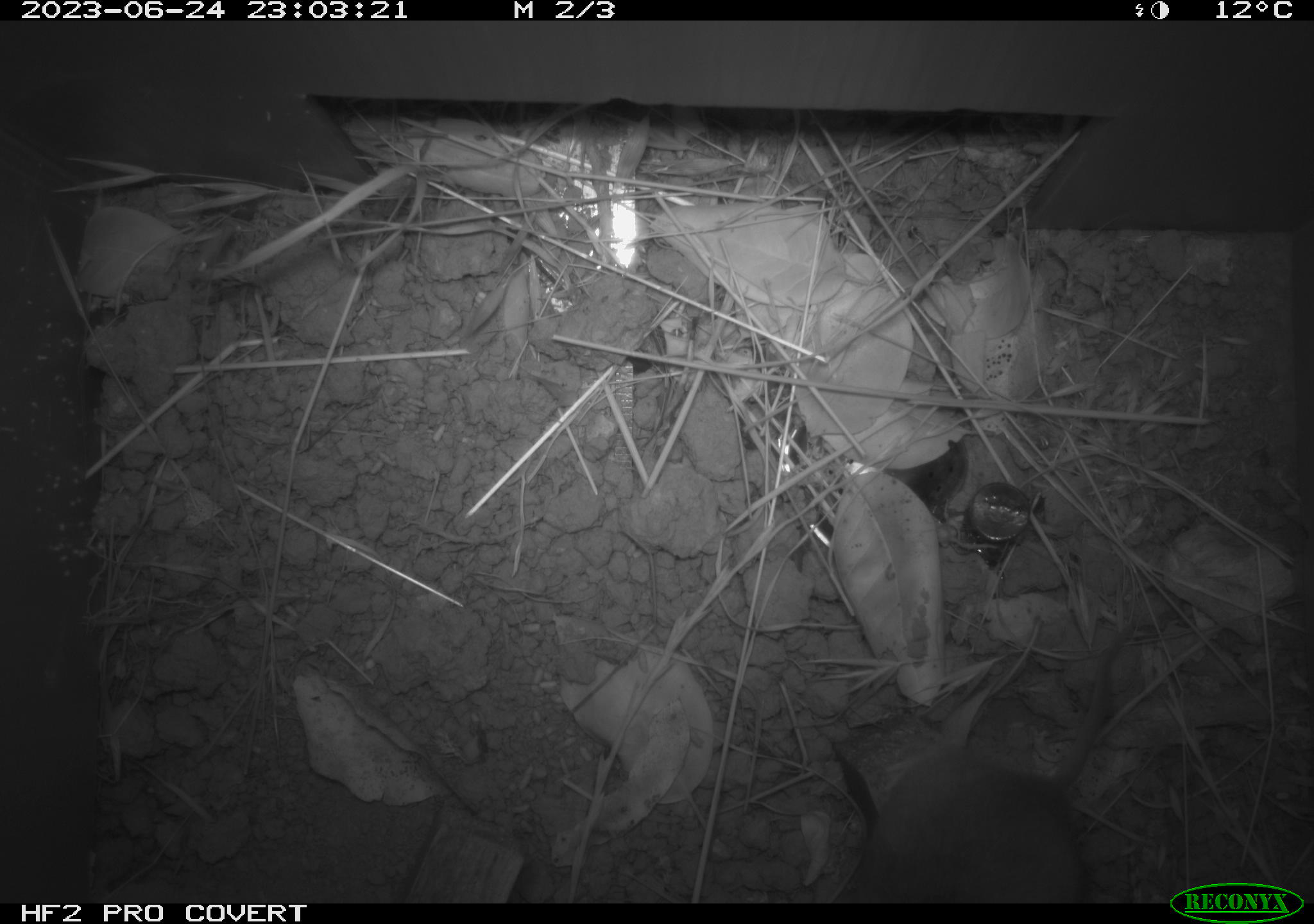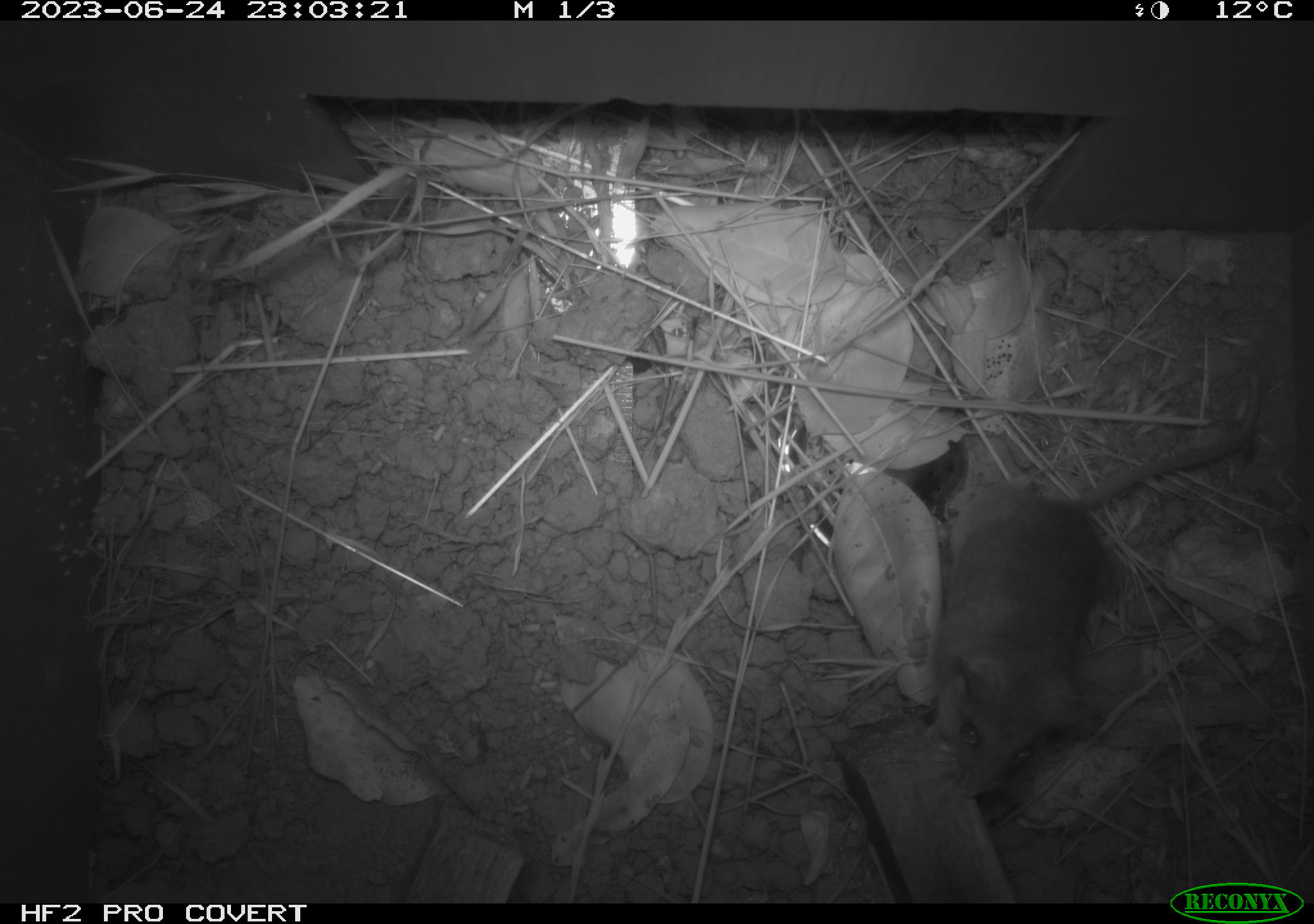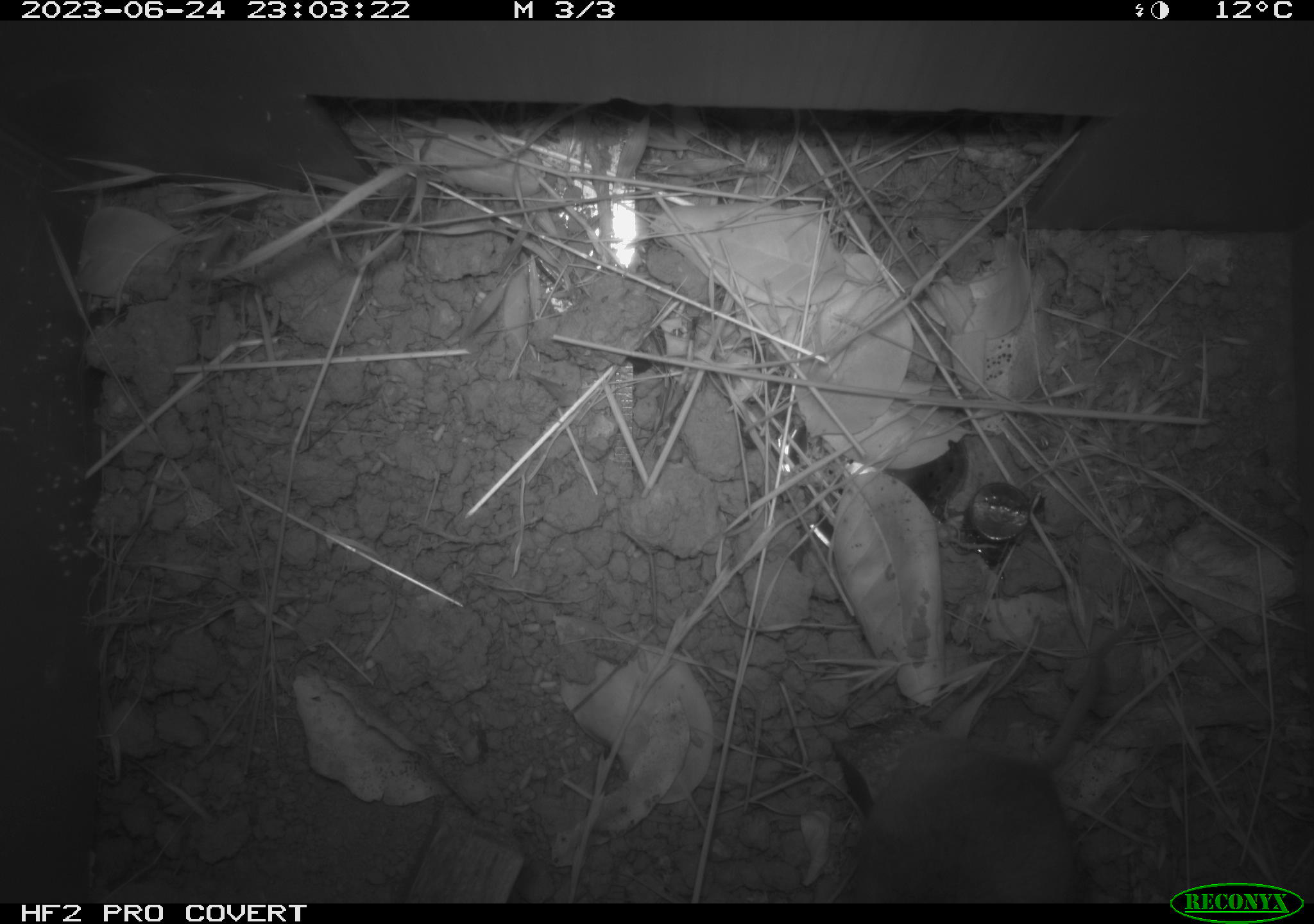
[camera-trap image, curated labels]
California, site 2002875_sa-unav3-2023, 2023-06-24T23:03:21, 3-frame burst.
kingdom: Animalia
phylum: Chordata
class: Mammalia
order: Rodentia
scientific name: Rodentia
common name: mouse species